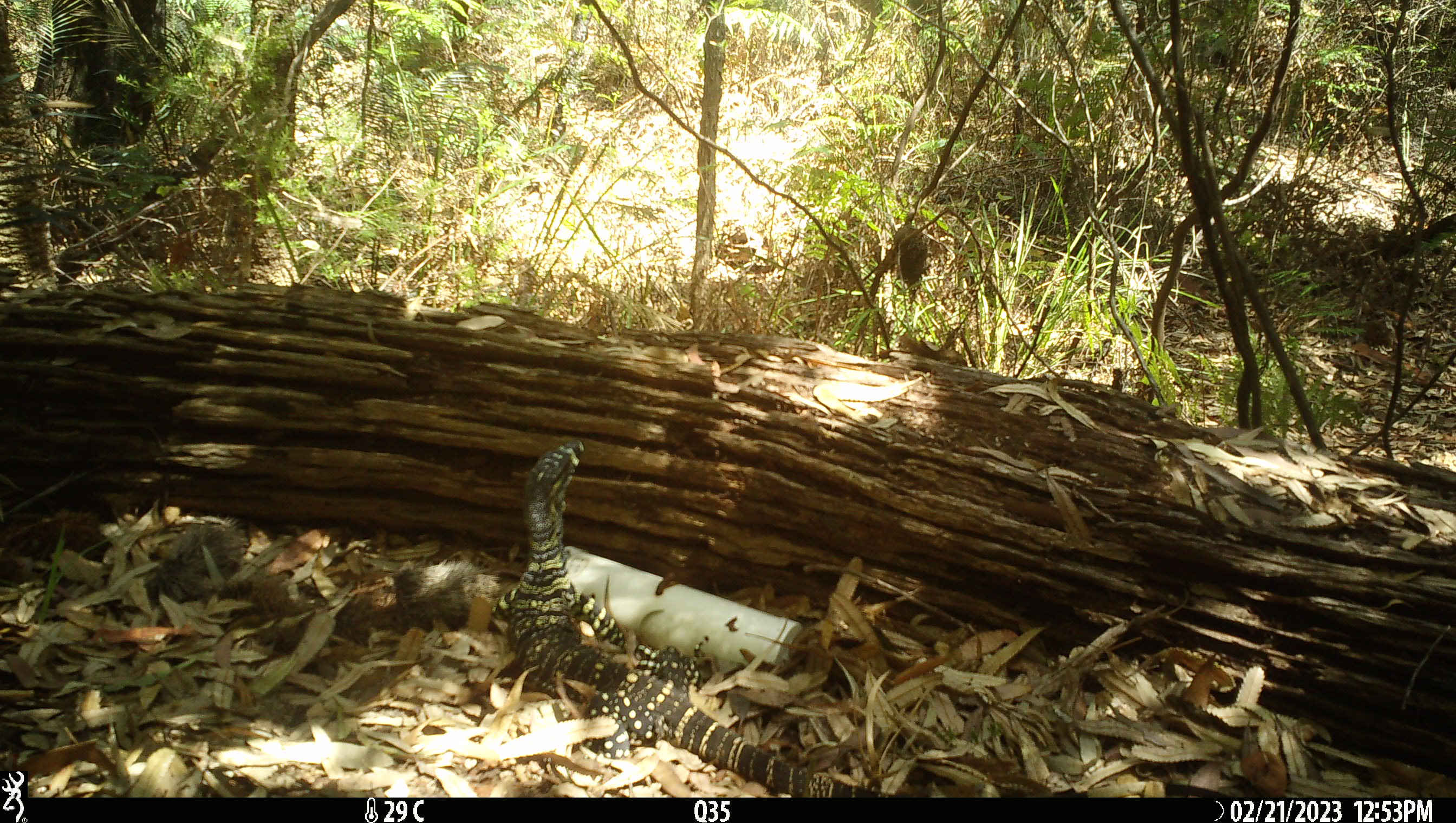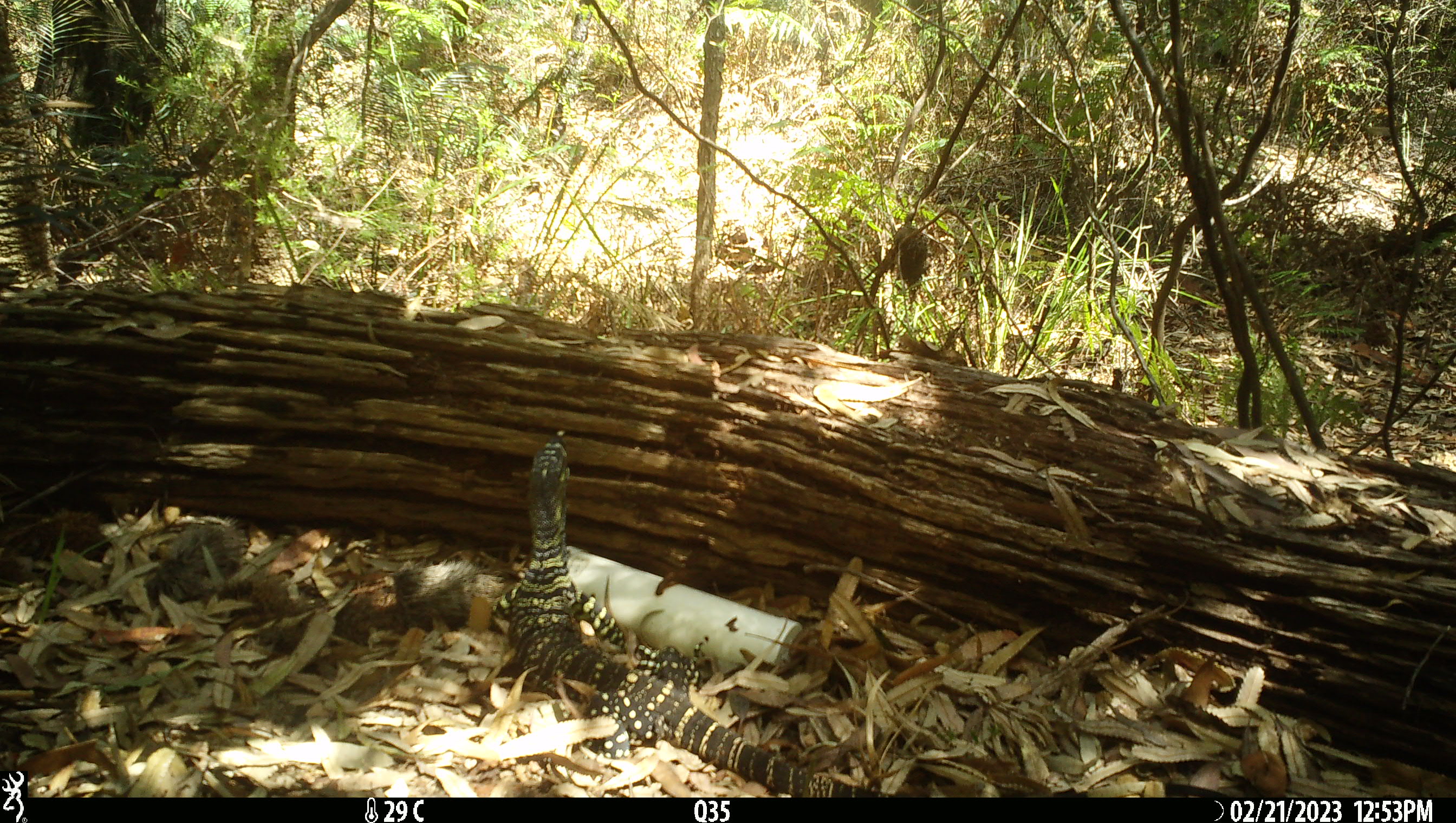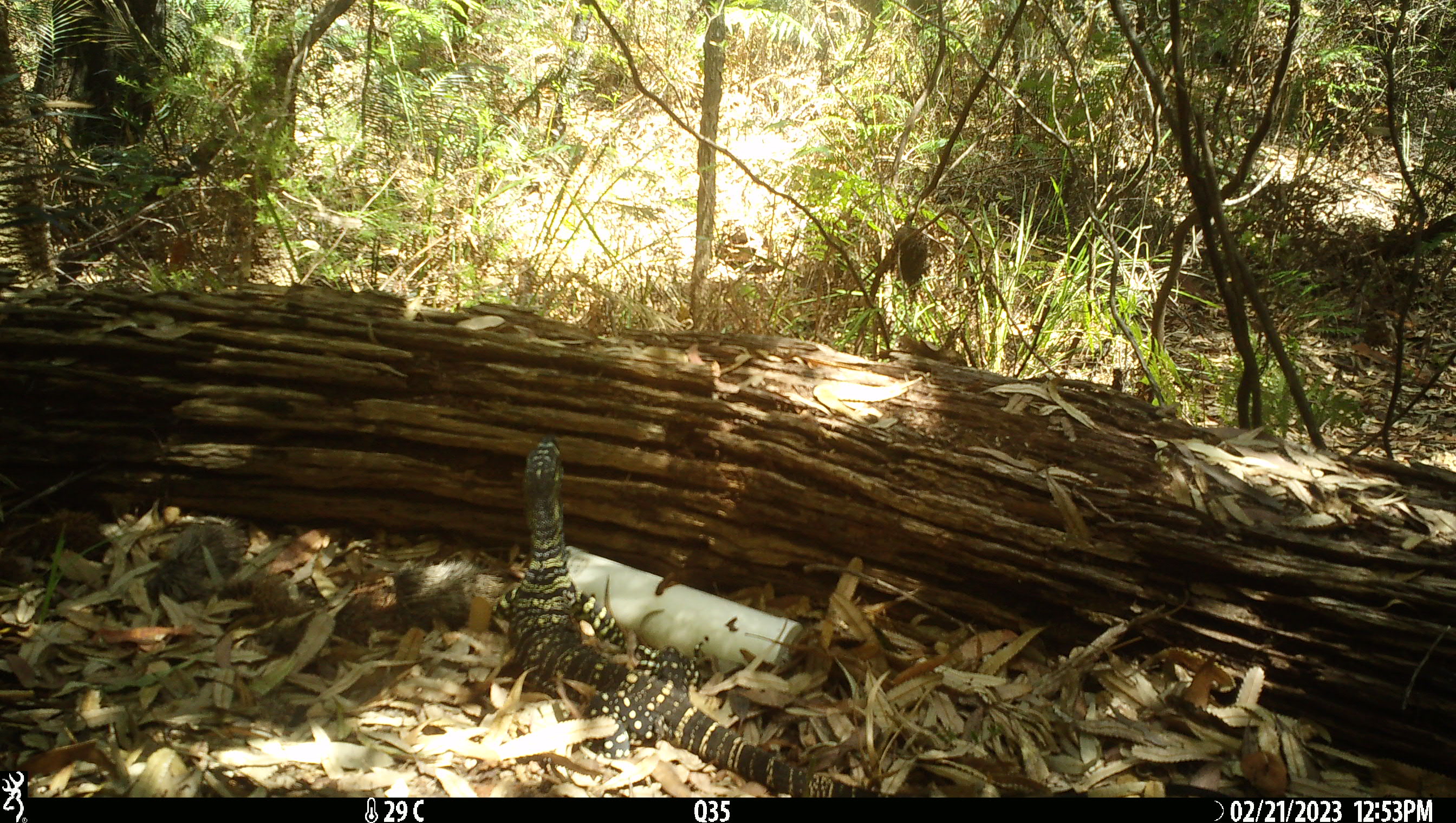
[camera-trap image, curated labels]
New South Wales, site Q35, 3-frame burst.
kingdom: Animalia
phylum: Chordata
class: Reptilia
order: Squamata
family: Varanidae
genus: Varanus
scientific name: Varanus varius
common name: lace monitor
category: goanna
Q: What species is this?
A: Goanna (lace monitor) (Varanus varius).